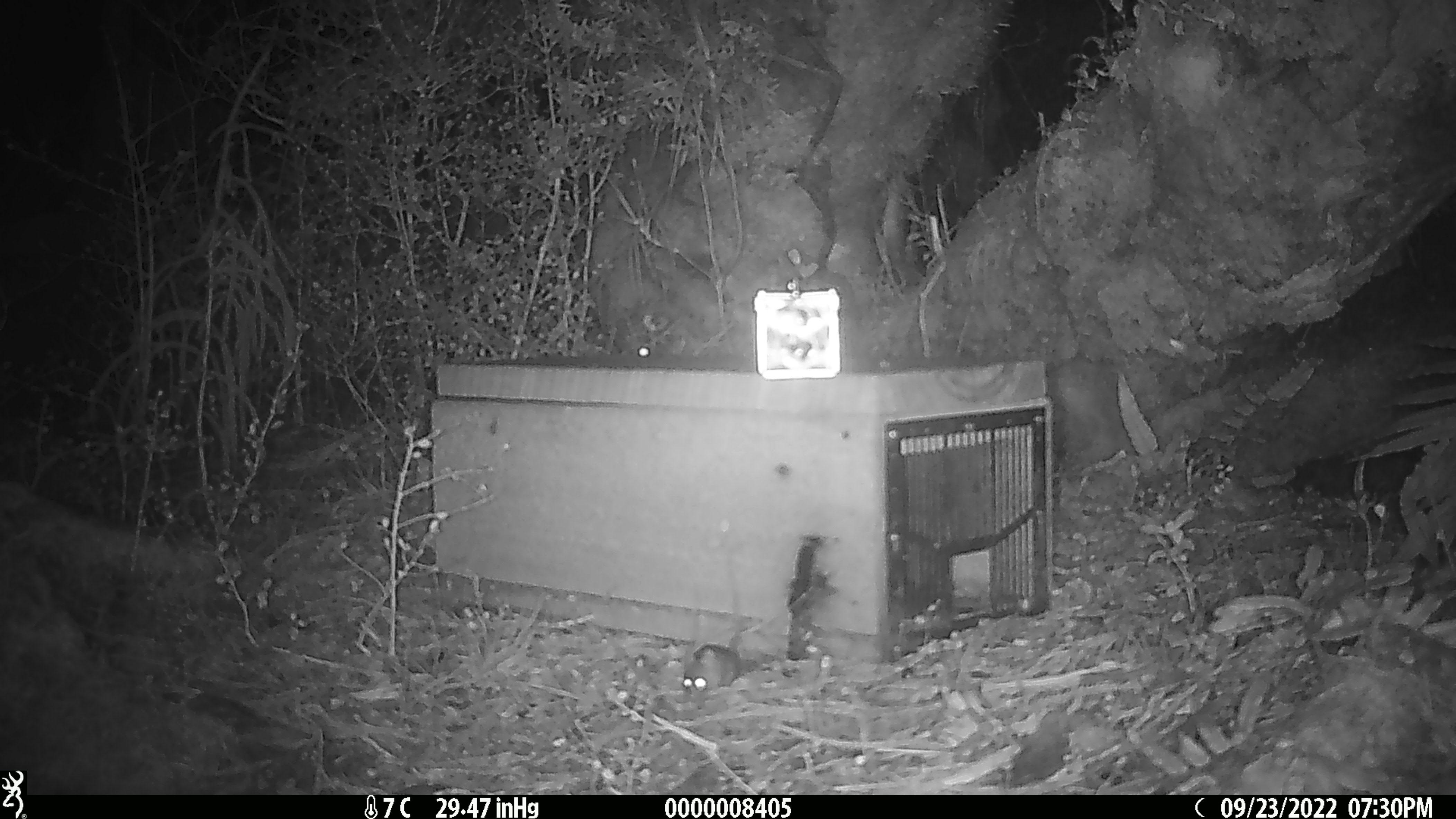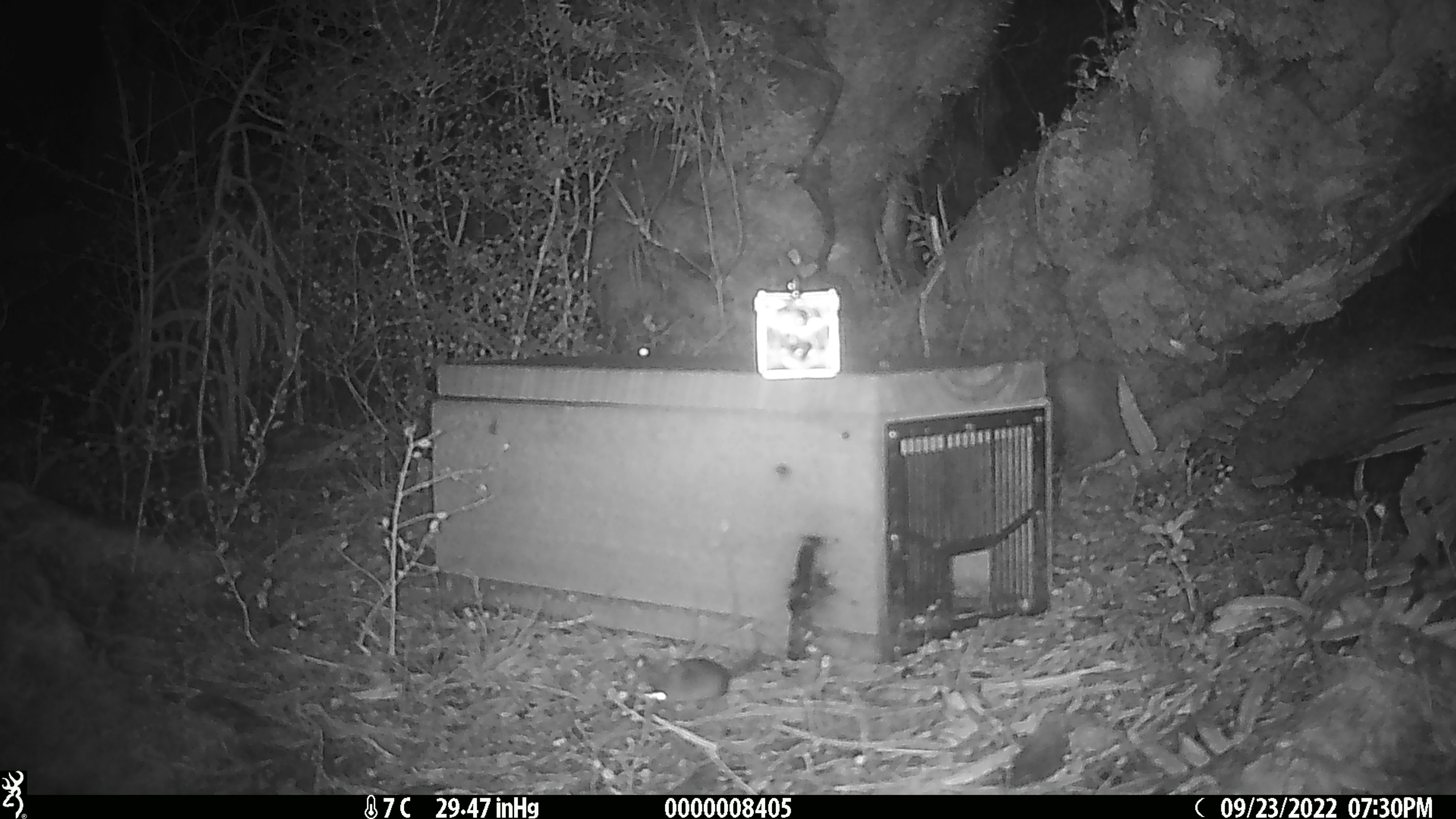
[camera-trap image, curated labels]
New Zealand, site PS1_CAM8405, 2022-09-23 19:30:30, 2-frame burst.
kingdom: Animalia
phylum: Chordata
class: Mammalia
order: Rodentia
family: Muridae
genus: Mus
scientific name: Mus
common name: mouse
Mouse (Mus).